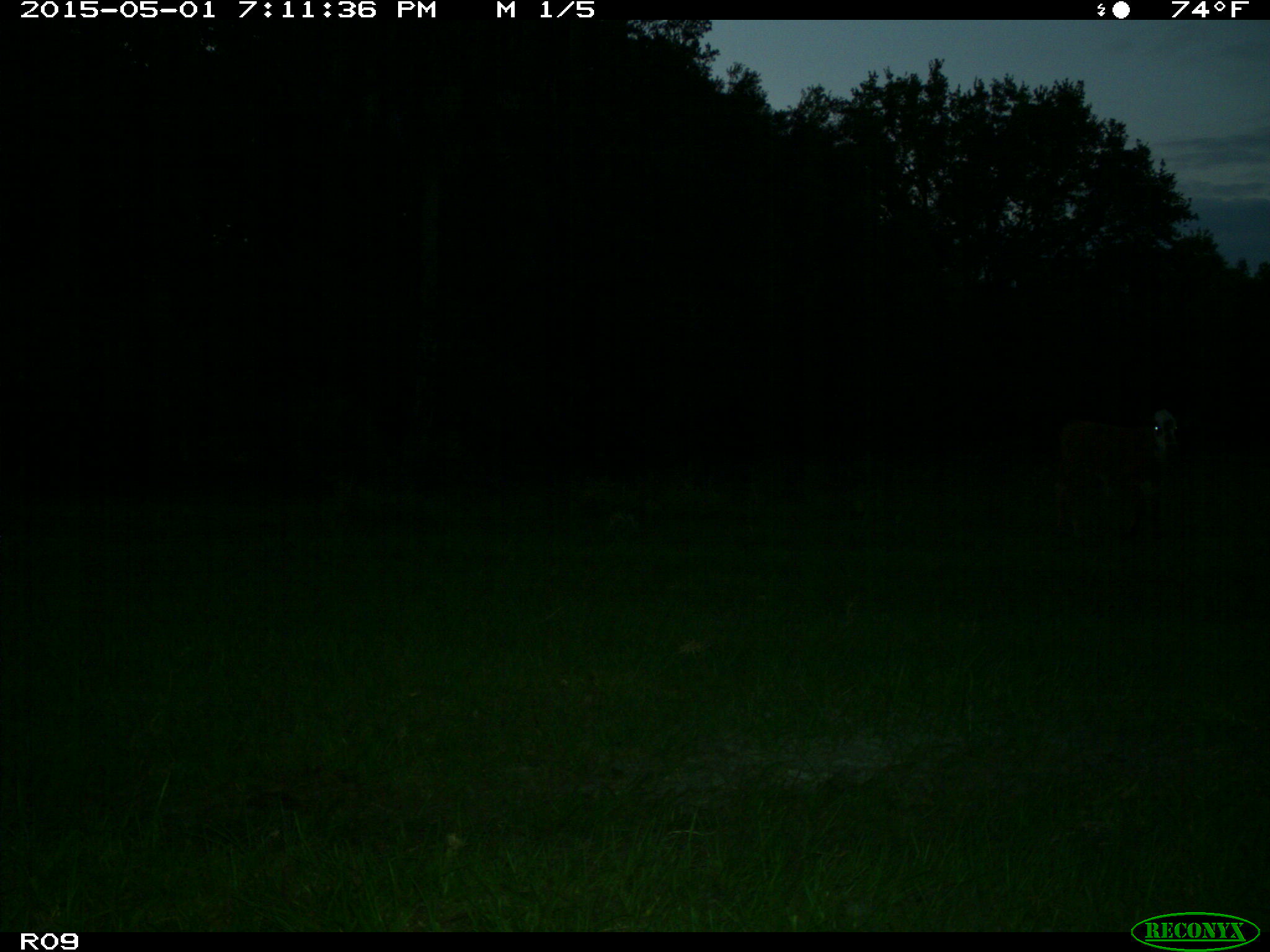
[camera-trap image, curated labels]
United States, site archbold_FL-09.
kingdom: Animalia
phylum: Chordata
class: Mammalia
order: Artiodactyla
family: Bovidae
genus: Bos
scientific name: Bos taurus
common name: domestic cow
Bos taurus (domestic cow).